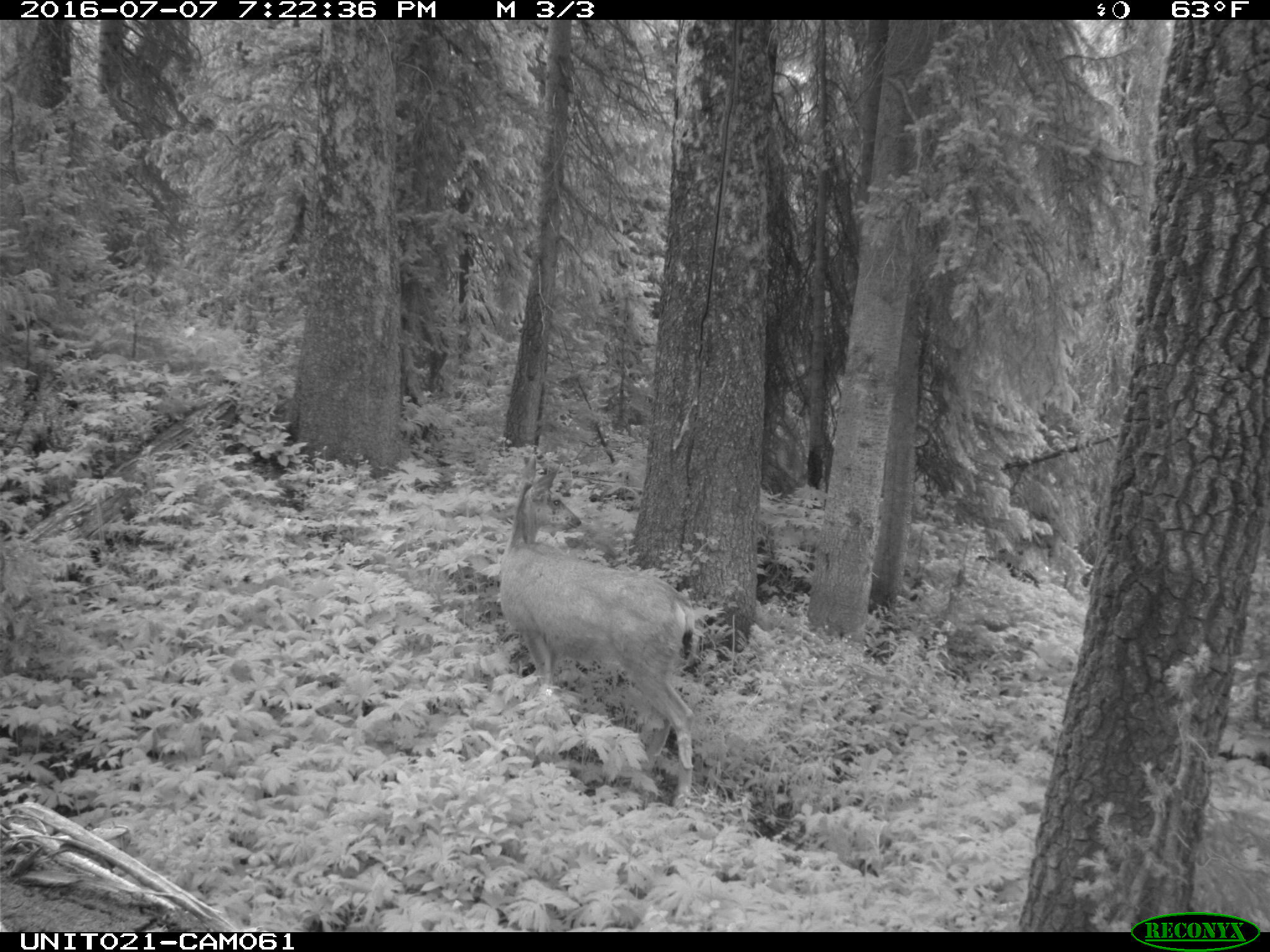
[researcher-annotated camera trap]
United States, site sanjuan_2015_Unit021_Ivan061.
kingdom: Animalia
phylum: Chordata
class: Mammalia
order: Artiodactyla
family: Cervidae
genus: Odocoileus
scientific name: Odocoileus hemionus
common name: mule deer